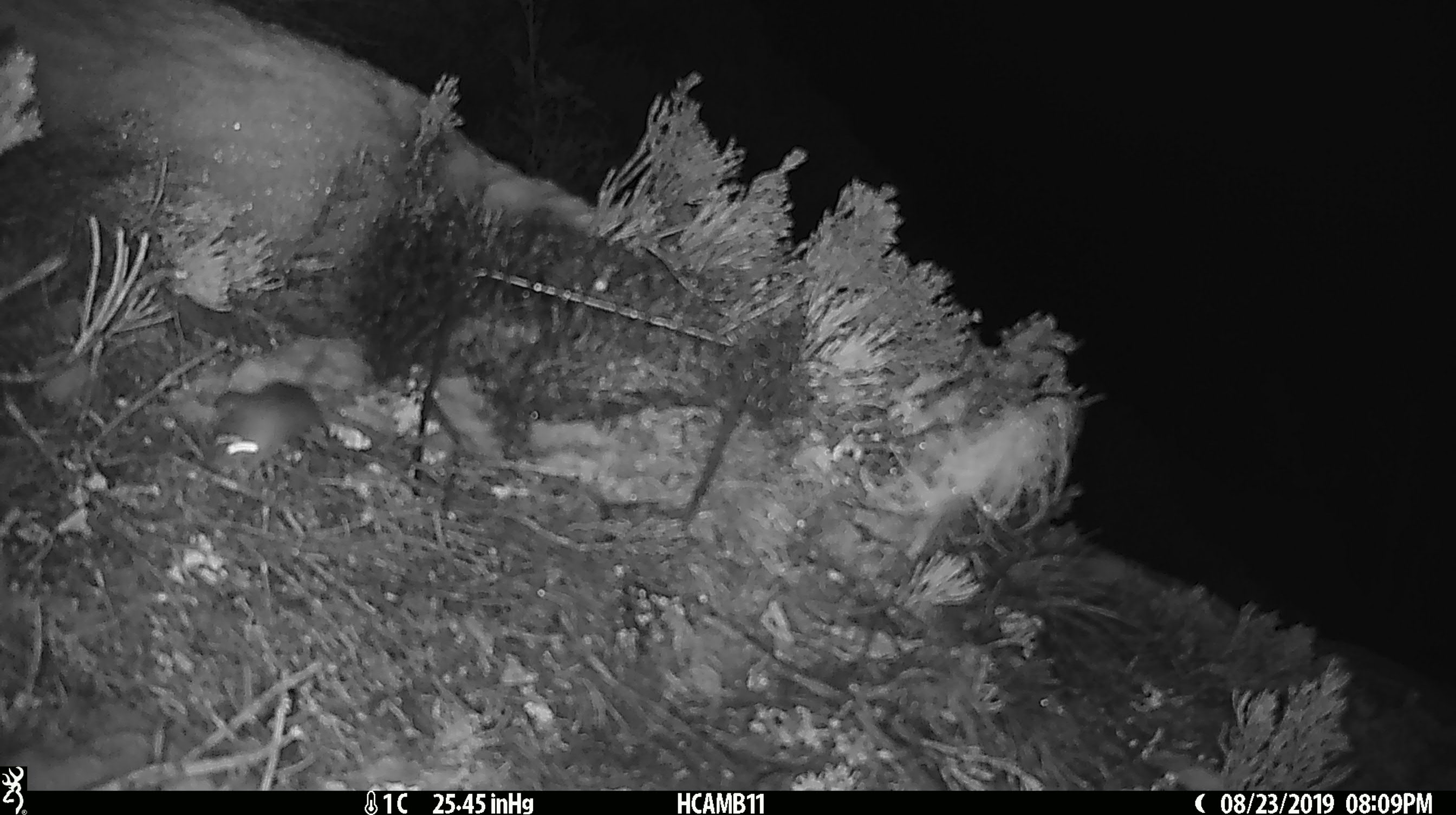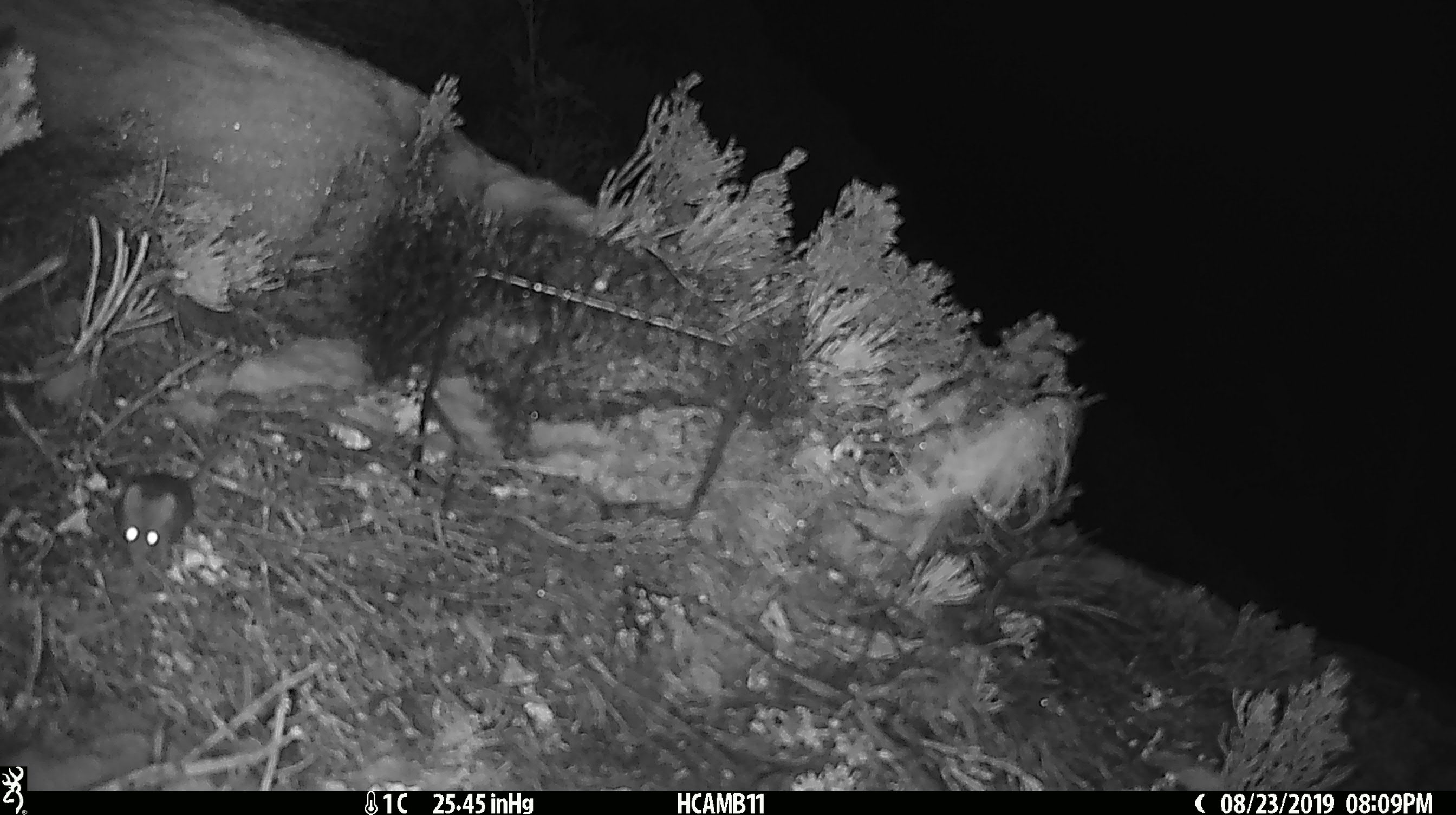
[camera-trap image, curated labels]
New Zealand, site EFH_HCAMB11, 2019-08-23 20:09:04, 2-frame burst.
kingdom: Animalia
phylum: Chordata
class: Mammalia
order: Rodentia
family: Muridae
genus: Mus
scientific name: Mus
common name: mouse